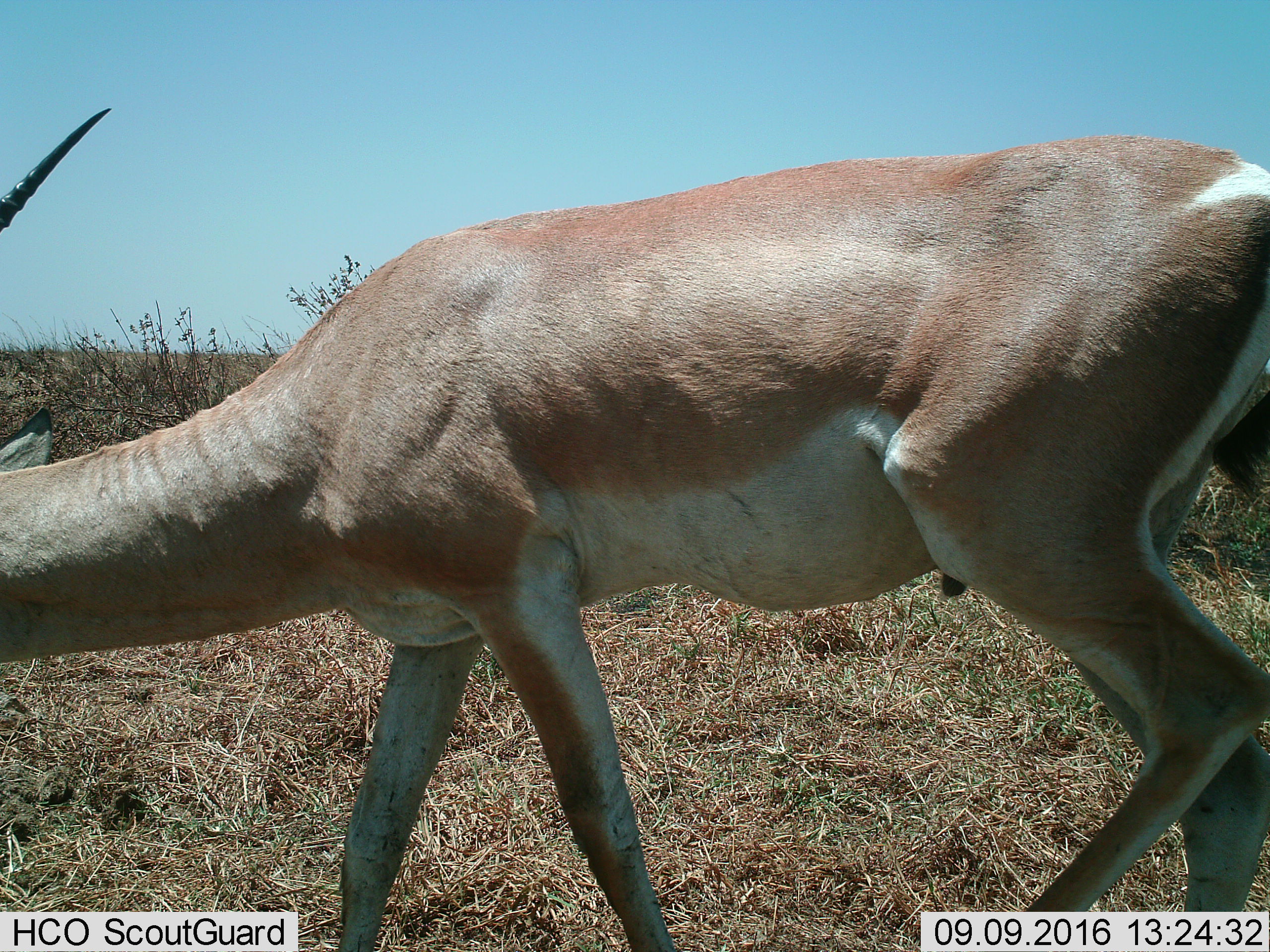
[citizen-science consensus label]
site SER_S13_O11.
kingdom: Animalia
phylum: Chordata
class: Mammalia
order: Artiodactyla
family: Bovidae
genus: Nanger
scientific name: Nanger granti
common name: grant's gazelle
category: gazellegrants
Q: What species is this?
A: Gazellegrants (grant's gazelle) (Nanger granti).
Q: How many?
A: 1.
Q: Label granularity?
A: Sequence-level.